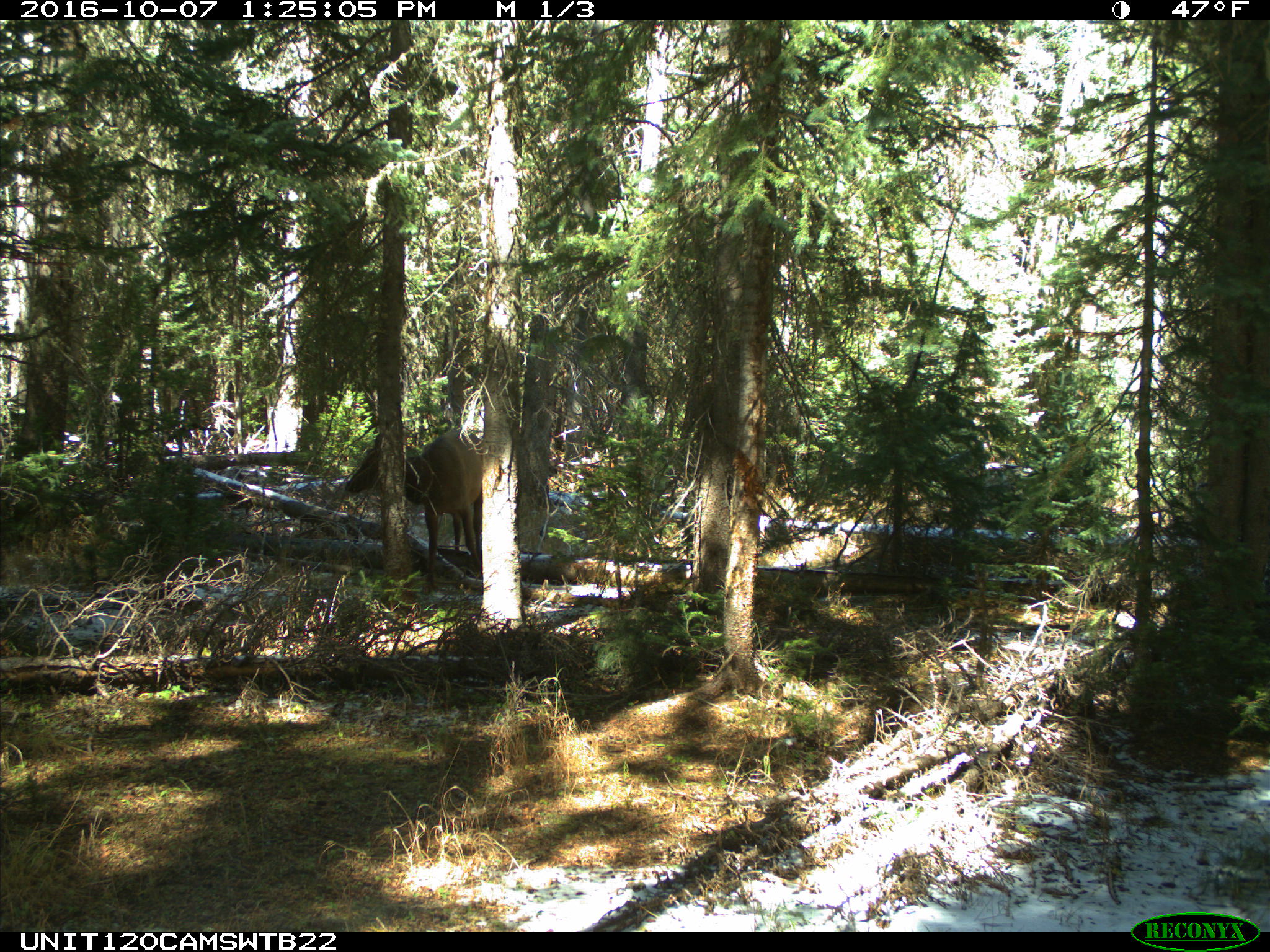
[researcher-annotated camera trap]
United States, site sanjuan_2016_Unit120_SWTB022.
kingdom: Animalia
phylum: Chordata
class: Mammalia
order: Artiodactyla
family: Cervidae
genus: Cervus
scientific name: Cervus elaphus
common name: red deer